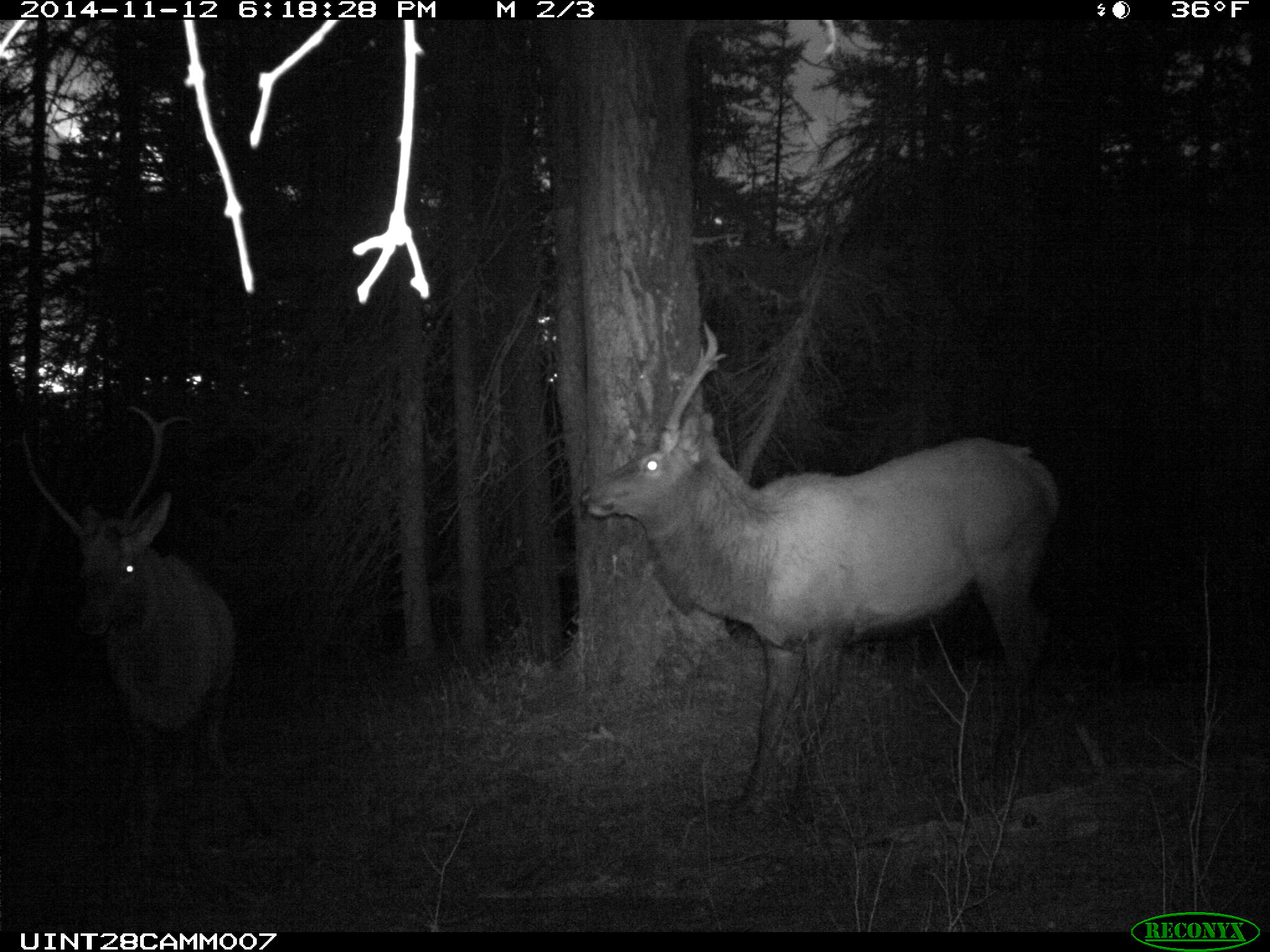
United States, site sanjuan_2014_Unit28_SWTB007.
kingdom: Animalia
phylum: Chordata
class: Mammalia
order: Artiodactyla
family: Cervidae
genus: Cervus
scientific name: Cervus elaphus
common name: red deer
Cervus elaphus (red deer).